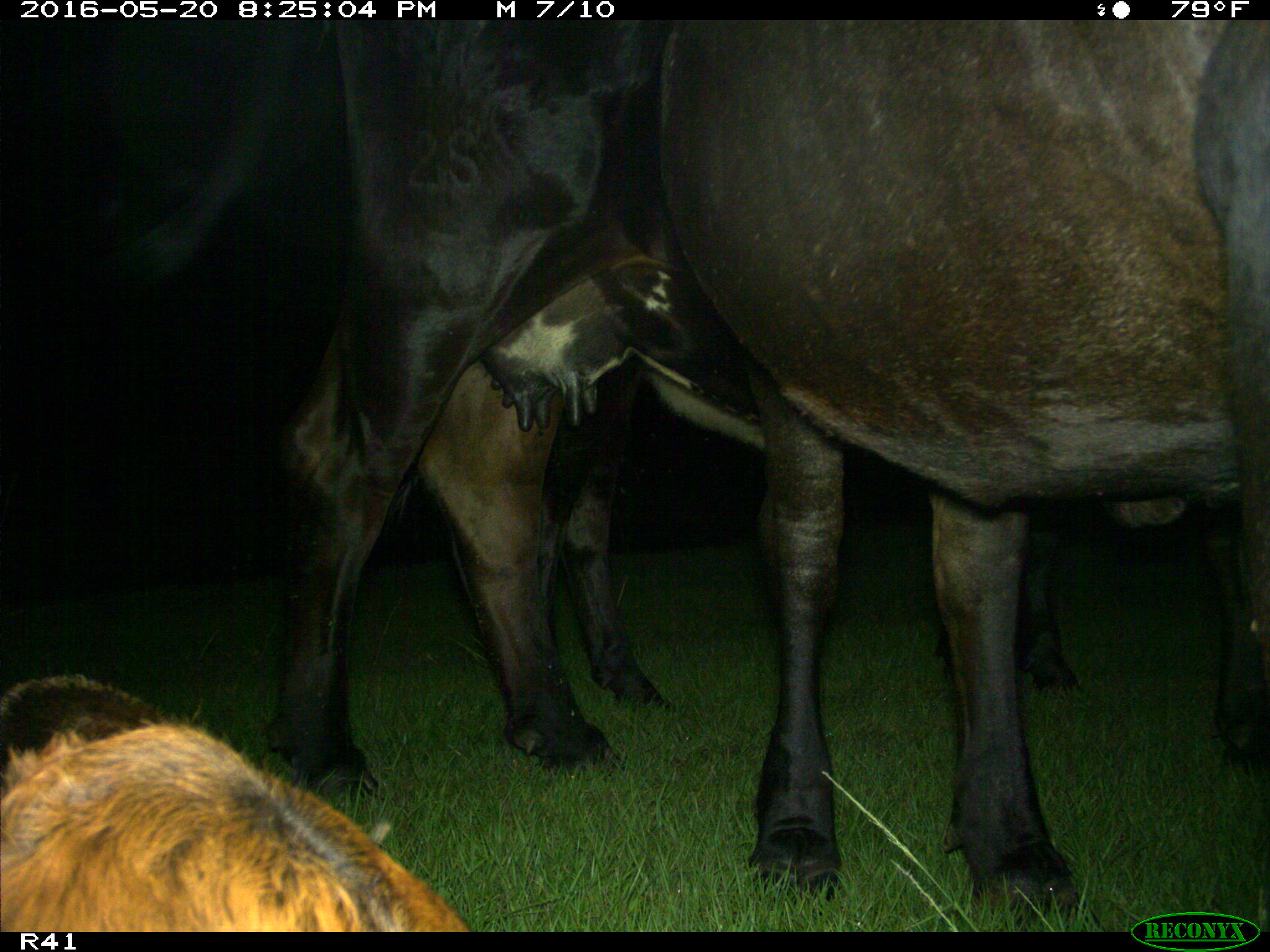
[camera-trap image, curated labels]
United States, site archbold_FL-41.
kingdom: Animalia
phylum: Chordata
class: Mammalia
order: Artiodactyla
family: Bovidae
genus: Bos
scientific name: Bos taurus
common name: domestic cow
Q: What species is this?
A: Bos taurus (domestic cow).